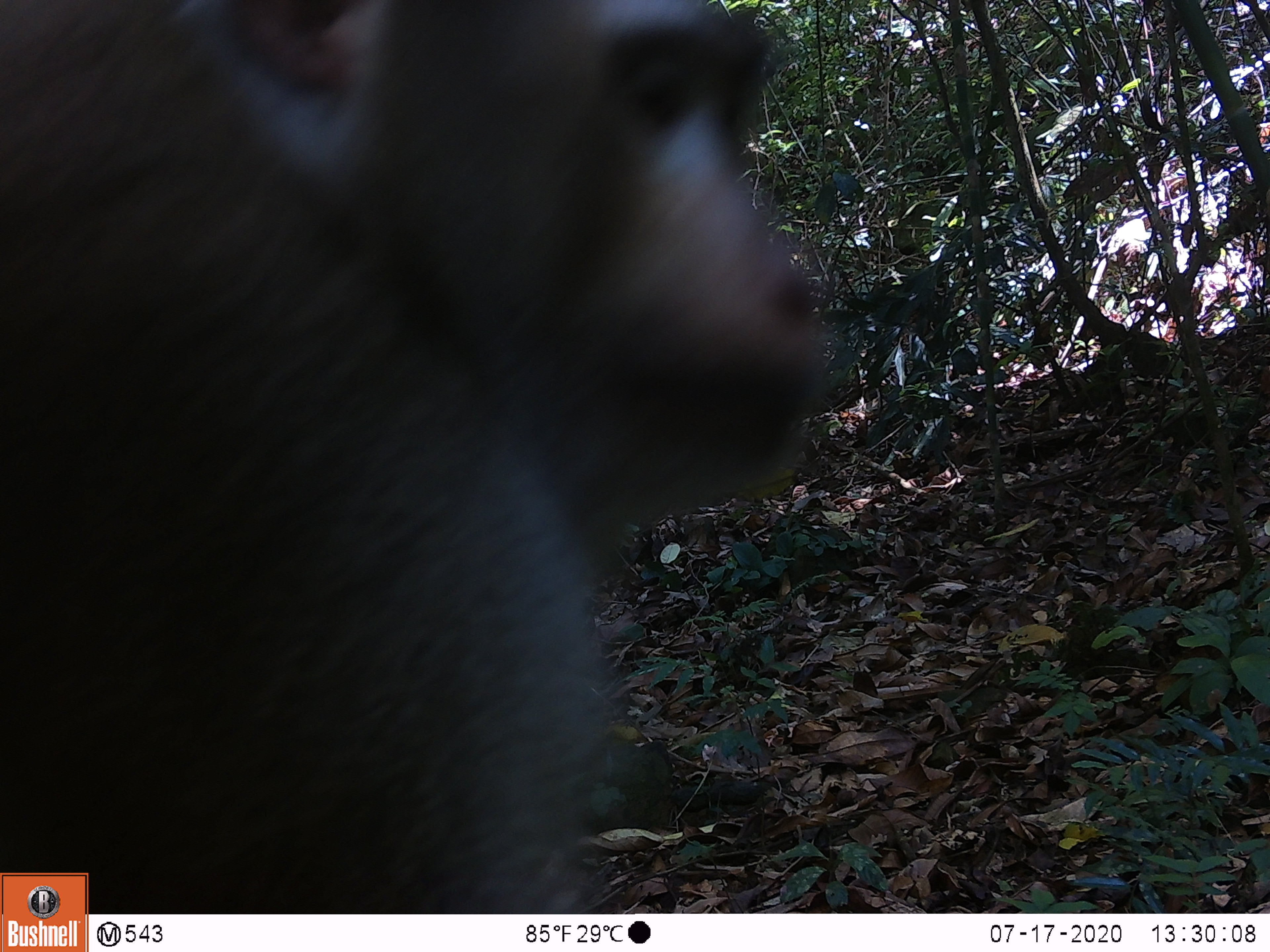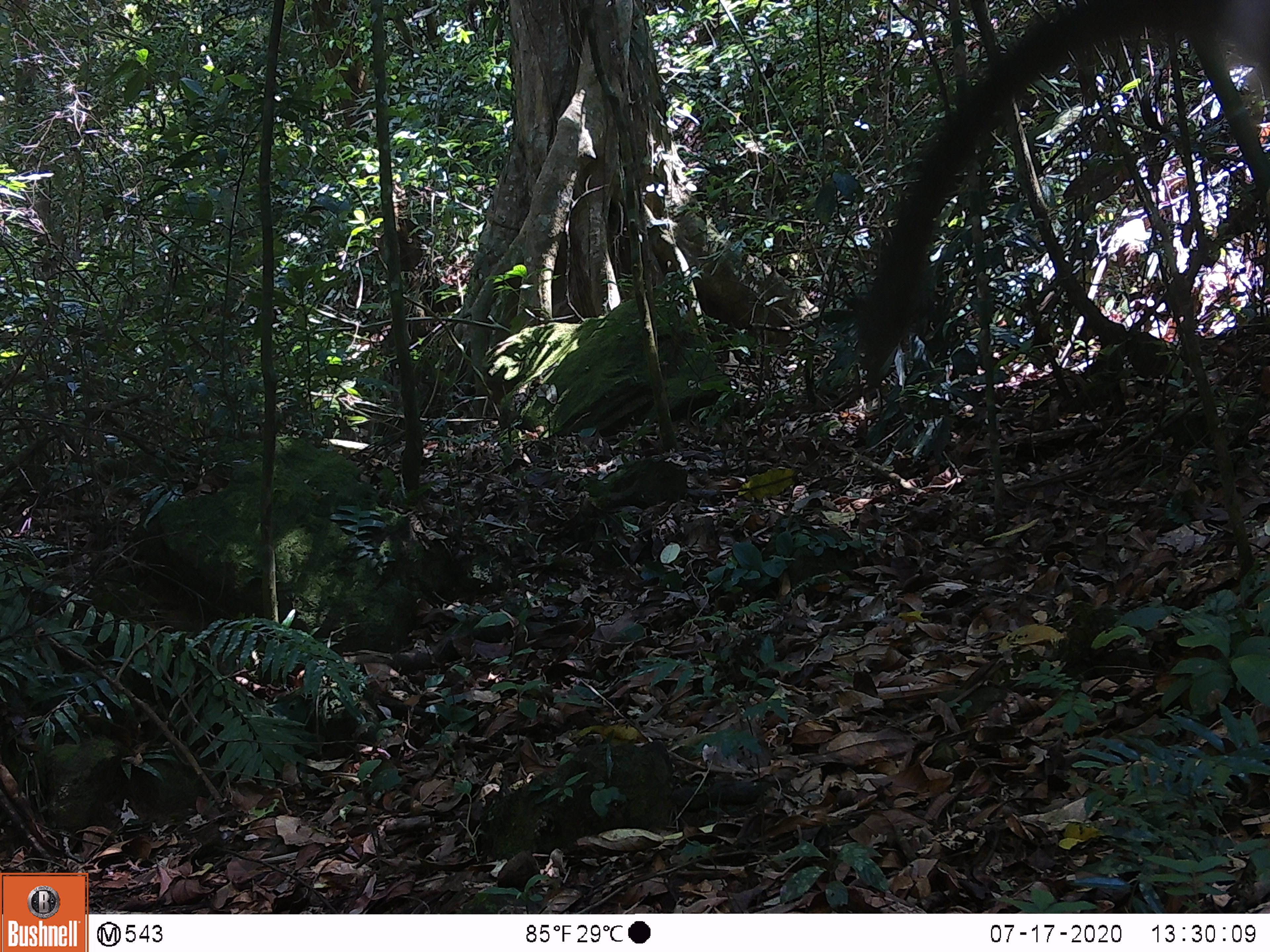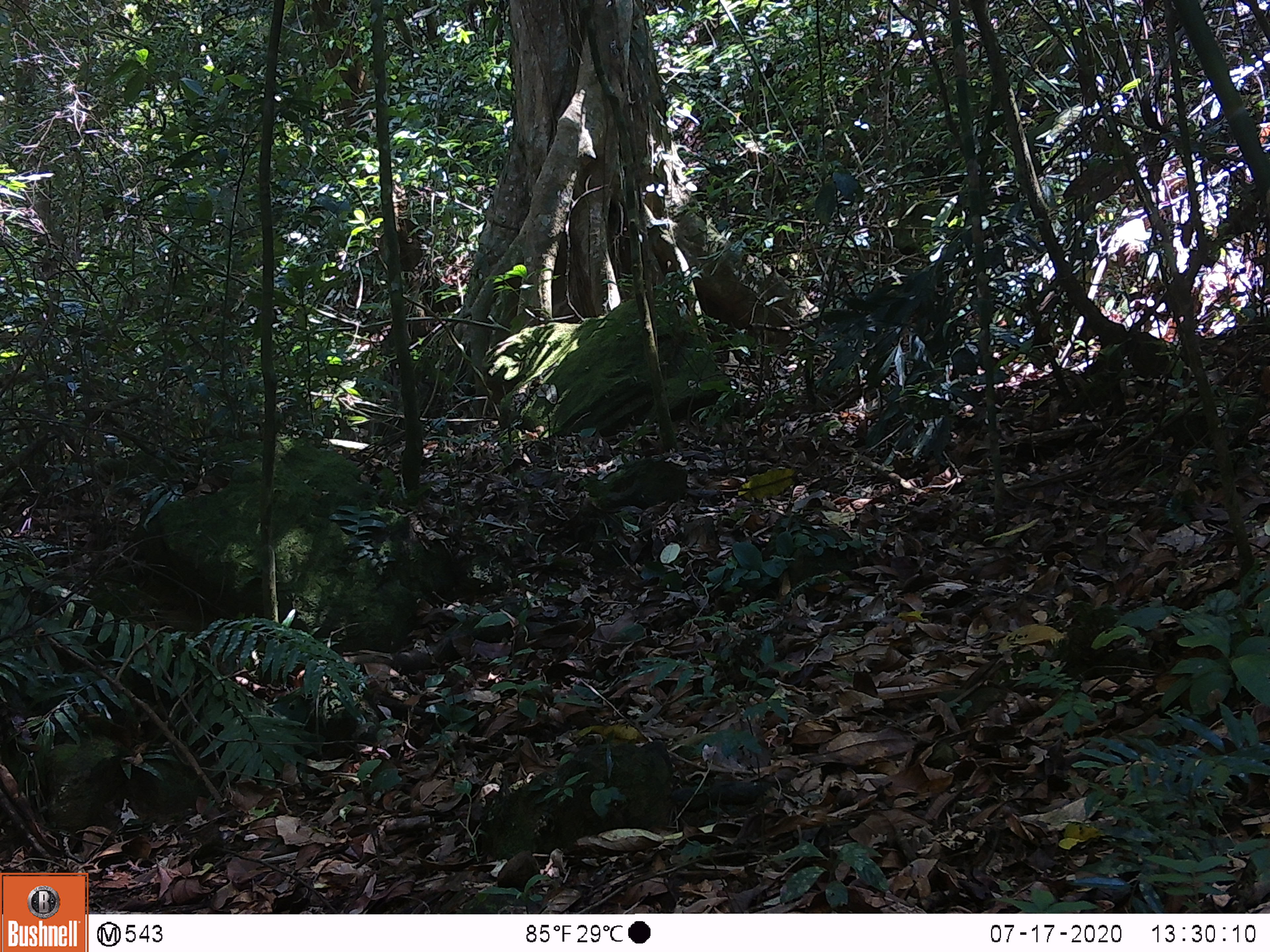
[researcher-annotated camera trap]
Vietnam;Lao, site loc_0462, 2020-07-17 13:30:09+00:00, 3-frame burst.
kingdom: Animalia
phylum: Chordata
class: Mammalia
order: Primates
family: Cercopithecidae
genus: Macaca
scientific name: Macaca nemestrina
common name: pig-tailed macaque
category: pig tailed macaque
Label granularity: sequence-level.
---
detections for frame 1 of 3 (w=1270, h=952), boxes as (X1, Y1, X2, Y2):
pig tailed macaque: (0, 0, 834, 912)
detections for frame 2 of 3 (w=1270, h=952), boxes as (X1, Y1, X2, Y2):
pig tailed macaque: (846, 0, 1270, 393)